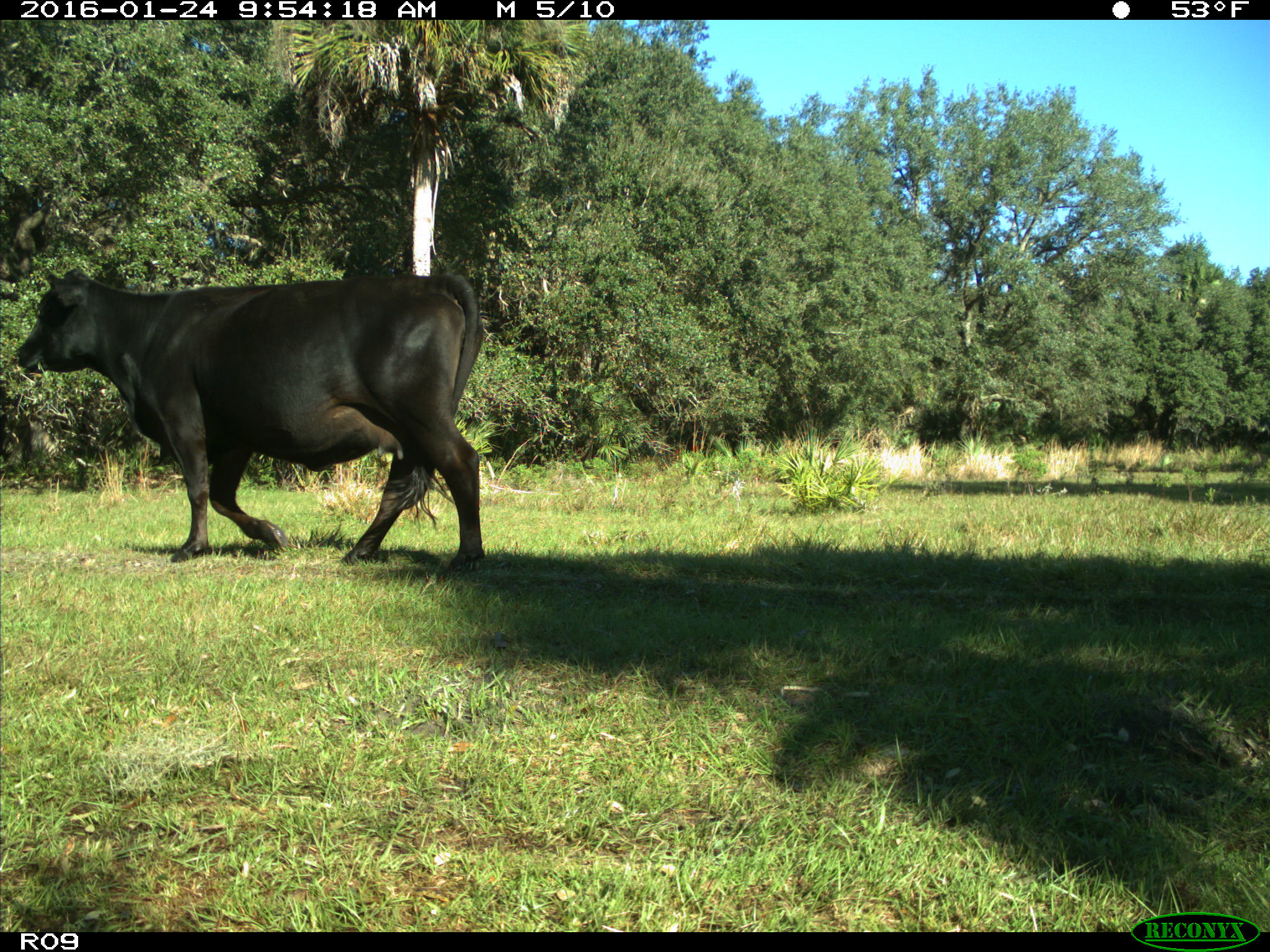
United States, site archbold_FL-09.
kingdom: Animalia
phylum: Chordata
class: Mammalia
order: Artiodactyla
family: Bovidae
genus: Bos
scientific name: Bos taurus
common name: domestic cow